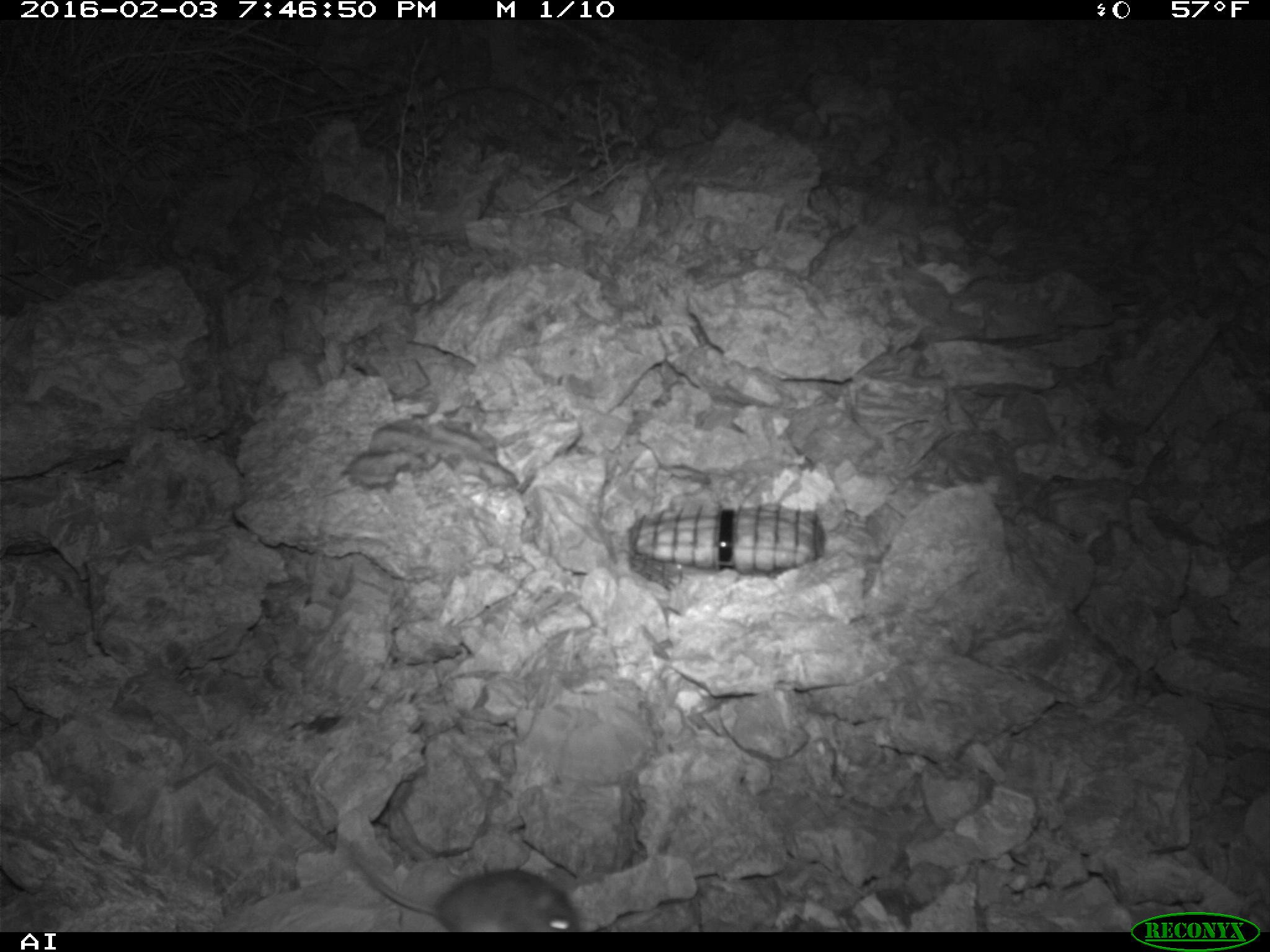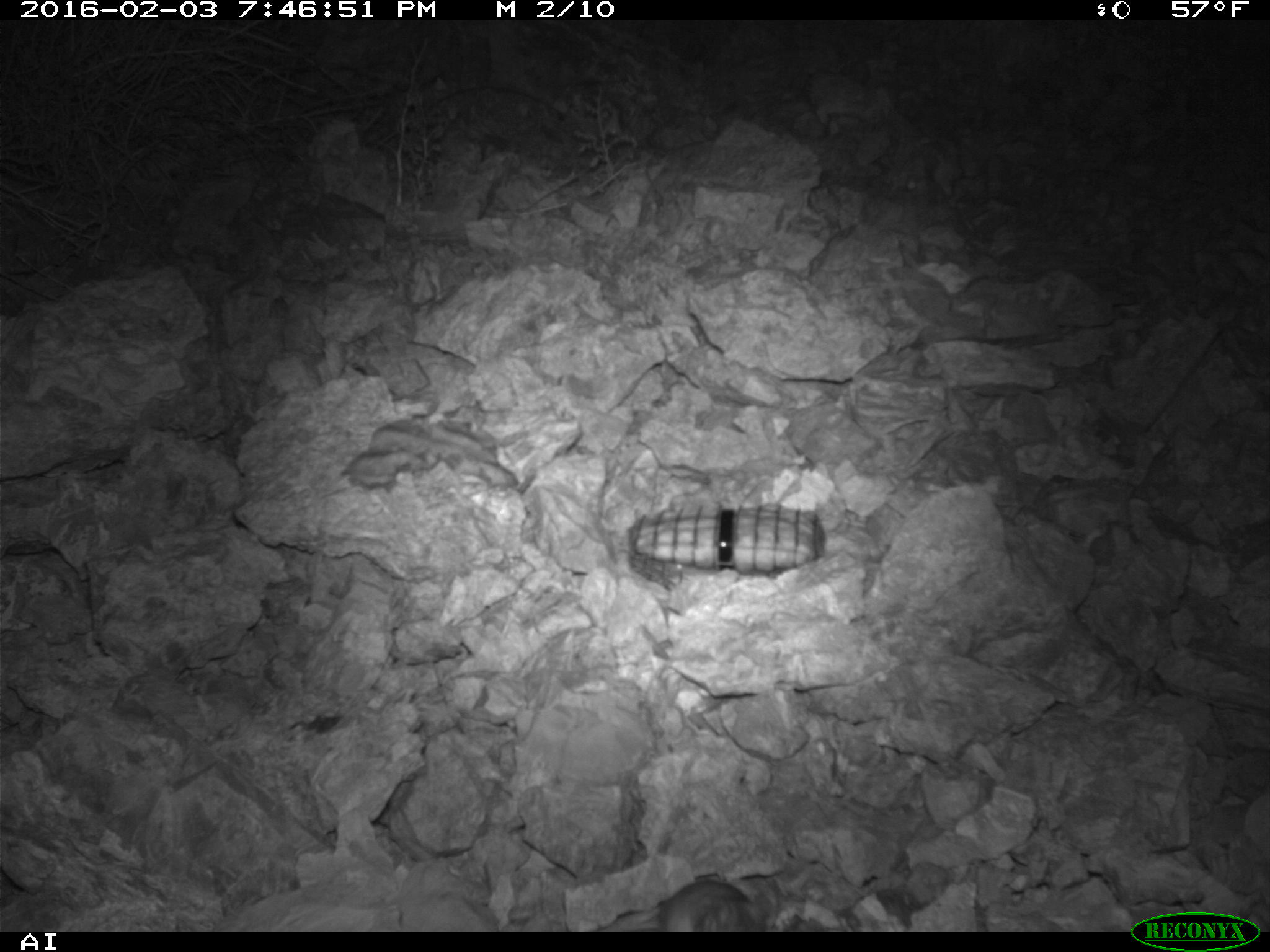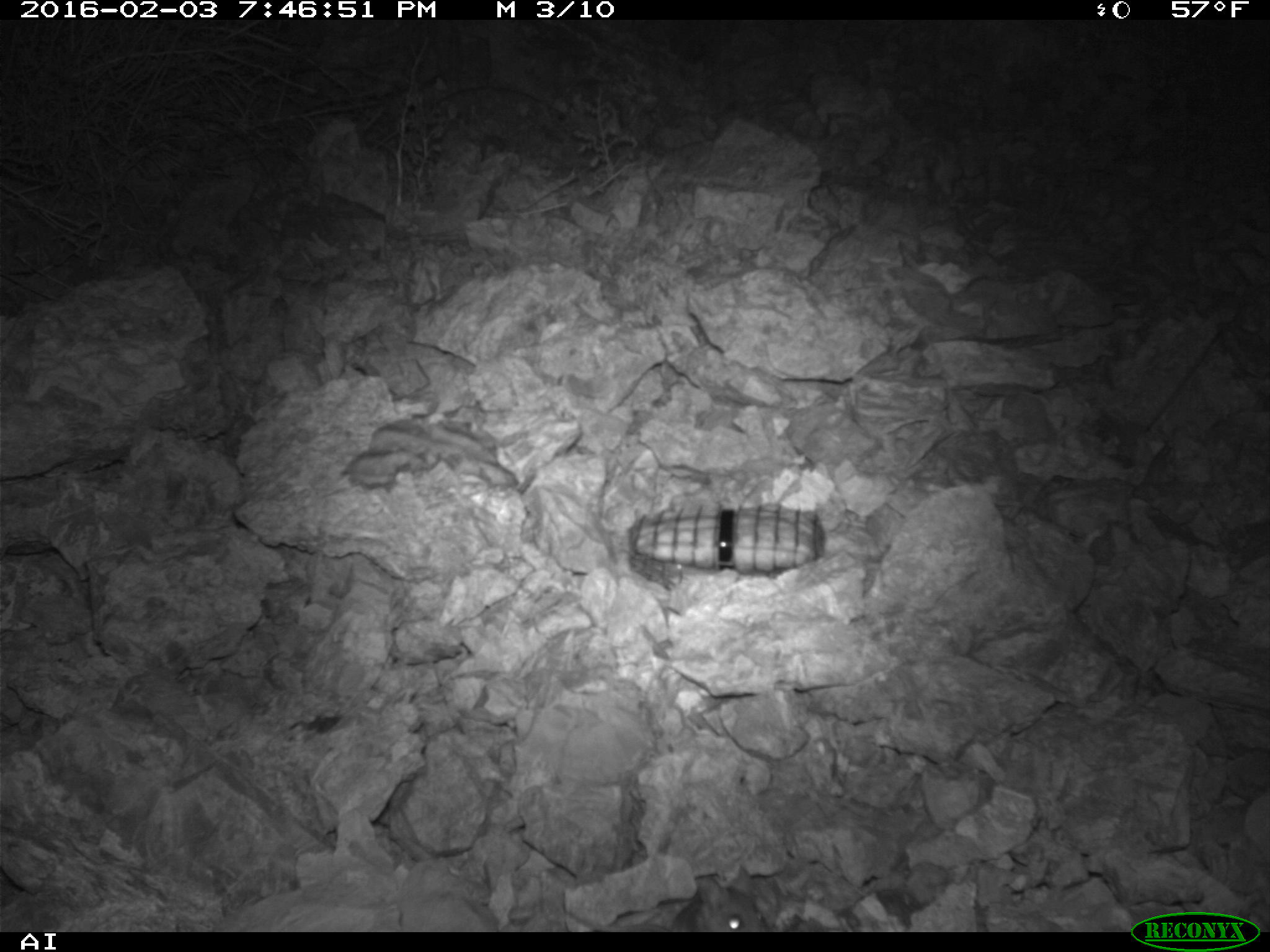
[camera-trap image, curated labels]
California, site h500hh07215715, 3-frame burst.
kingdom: Animalia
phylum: Chordata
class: Mammalia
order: Rodentia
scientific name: Rodentia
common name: rodent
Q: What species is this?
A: Rodent (Rodentia).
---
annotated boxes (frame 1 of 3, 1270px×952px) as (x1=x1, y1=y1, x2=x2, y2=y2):
rodent: (x1=353, y1=857, x2=577, y2=931)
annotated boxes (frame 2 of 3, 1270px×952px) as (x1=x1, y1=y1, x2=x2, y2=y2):
rodent: (x1=654, y1=879, x2=778, y2=929)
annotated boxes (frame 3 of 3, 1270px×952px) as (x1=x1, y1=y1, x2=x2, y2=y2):
rodent: (x1=670, y1=866, x2=768, y2=931)